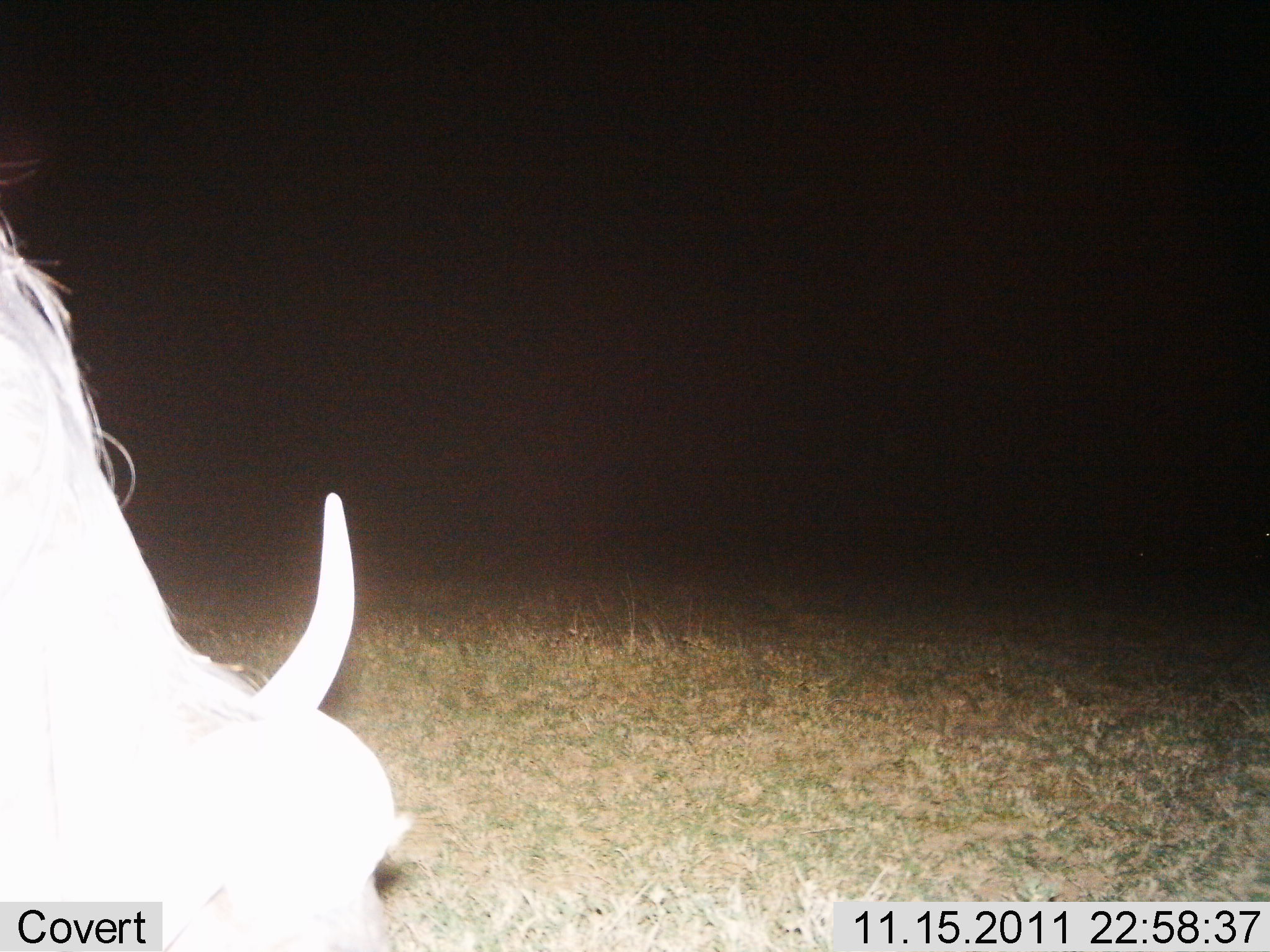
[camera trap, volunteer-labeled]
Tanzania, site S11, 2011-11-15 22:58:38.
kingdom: Animalia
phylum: Chordata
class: Mammalia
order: Artiodactyla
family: Suidae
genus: Phacochoerus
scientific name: Phacochoerus africanus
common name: warthog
Warthog (Phacochoerus africanus), count 1. Behavior (volunteer vote fractions): standing 90%, resting 0%, moving 0%, interacting 20%. Young present (vote fraction): 0%. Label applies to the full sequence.